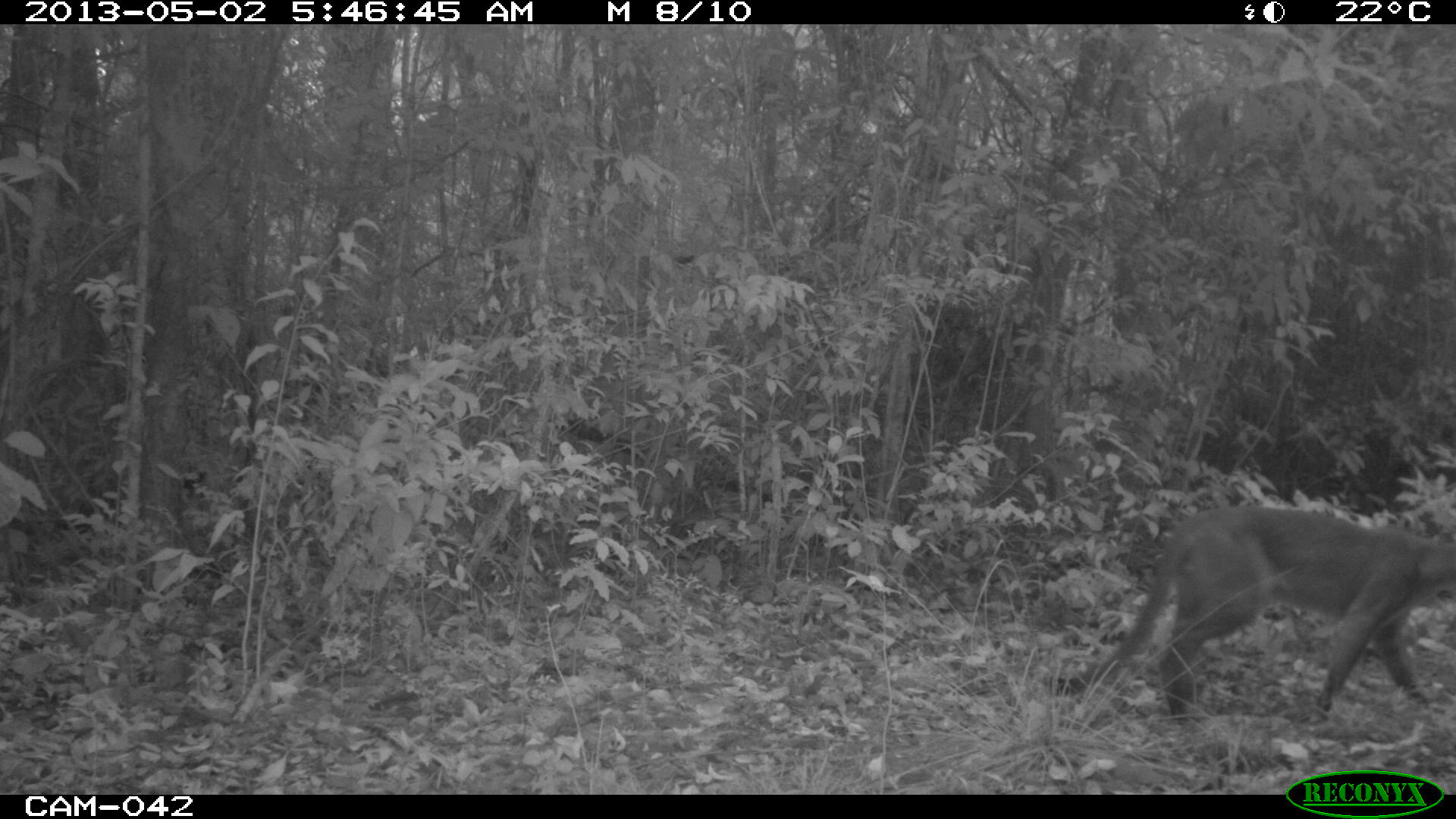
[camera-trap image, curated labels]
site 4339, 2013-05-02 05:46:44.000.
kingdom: Animalia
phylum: Chordata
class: Mammalia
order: Carnivora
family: Felidae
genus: Puma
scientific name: Puma concolor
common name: mountain lion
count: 1